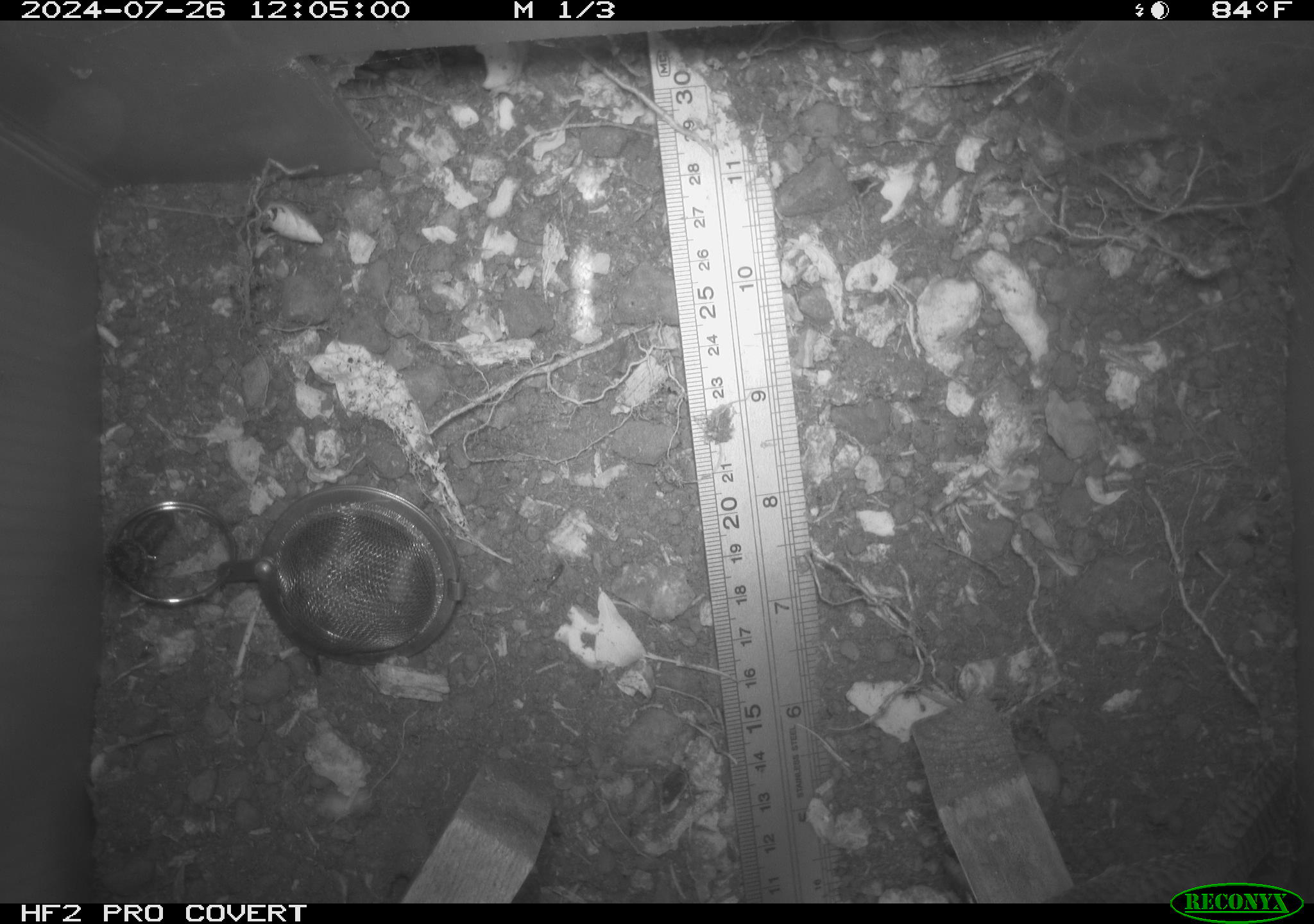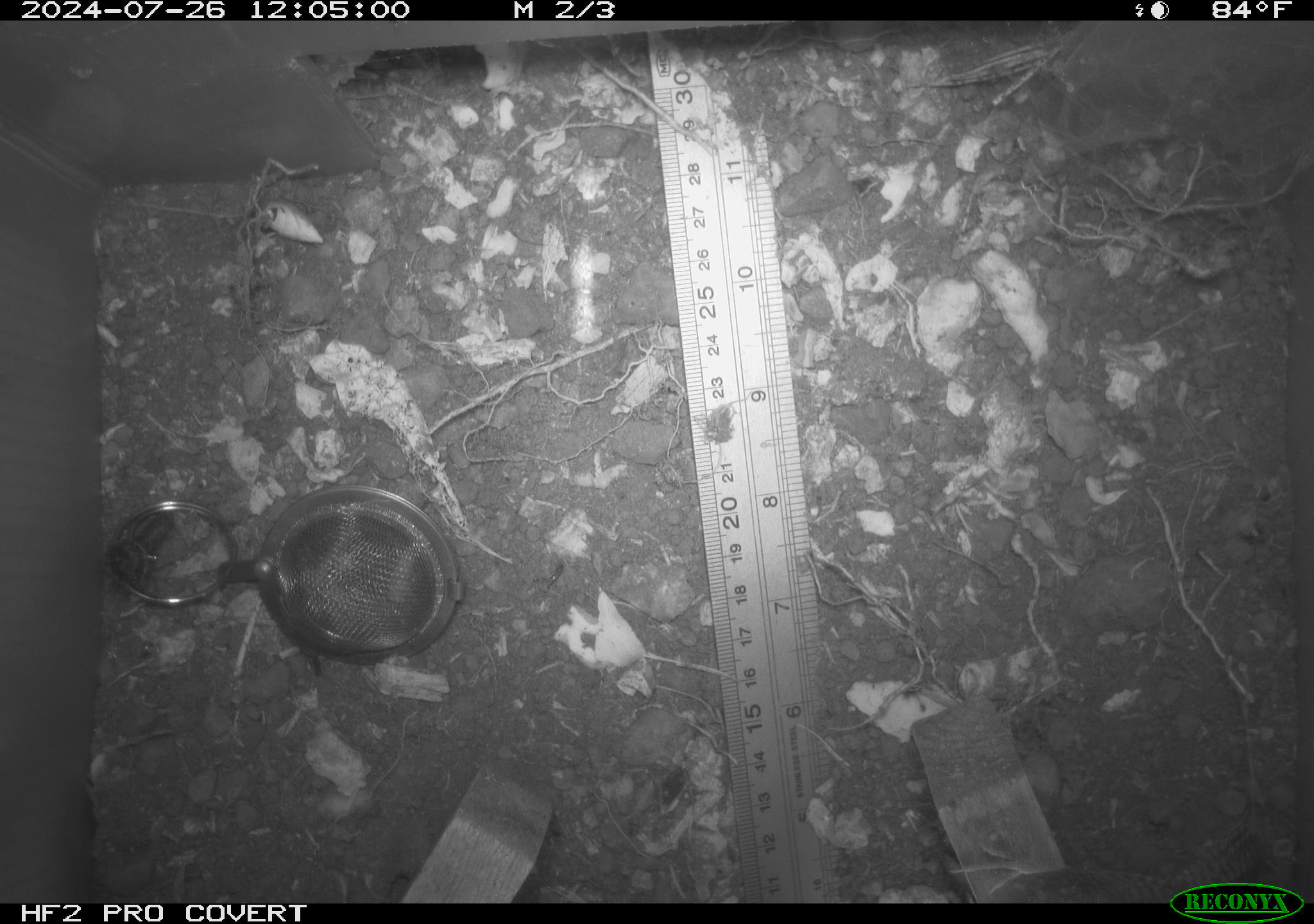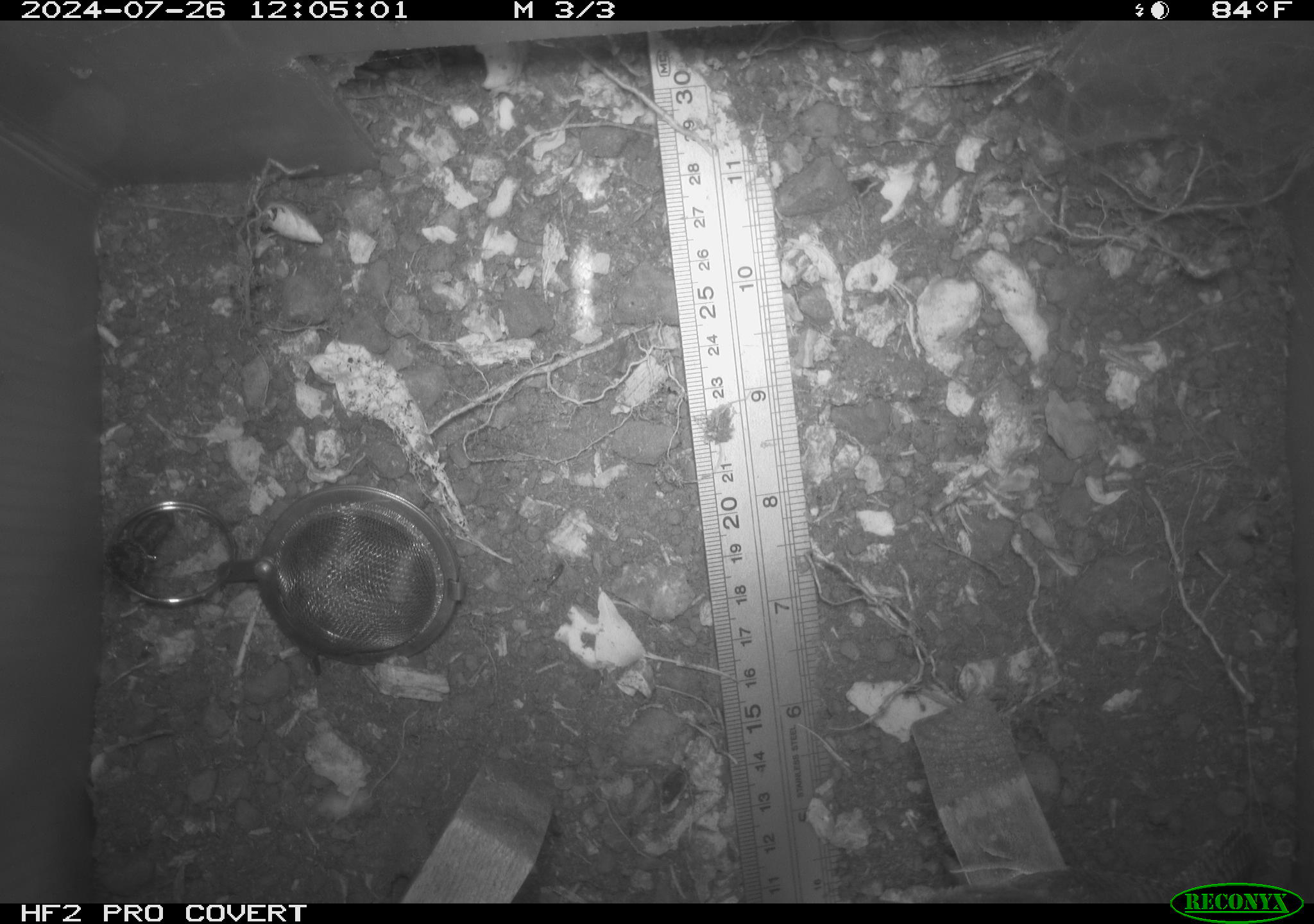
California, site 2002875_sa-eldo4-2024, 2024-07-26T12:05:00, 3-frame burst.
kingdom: Animalia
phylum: Chordata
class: Aves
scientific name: Aves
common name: bird